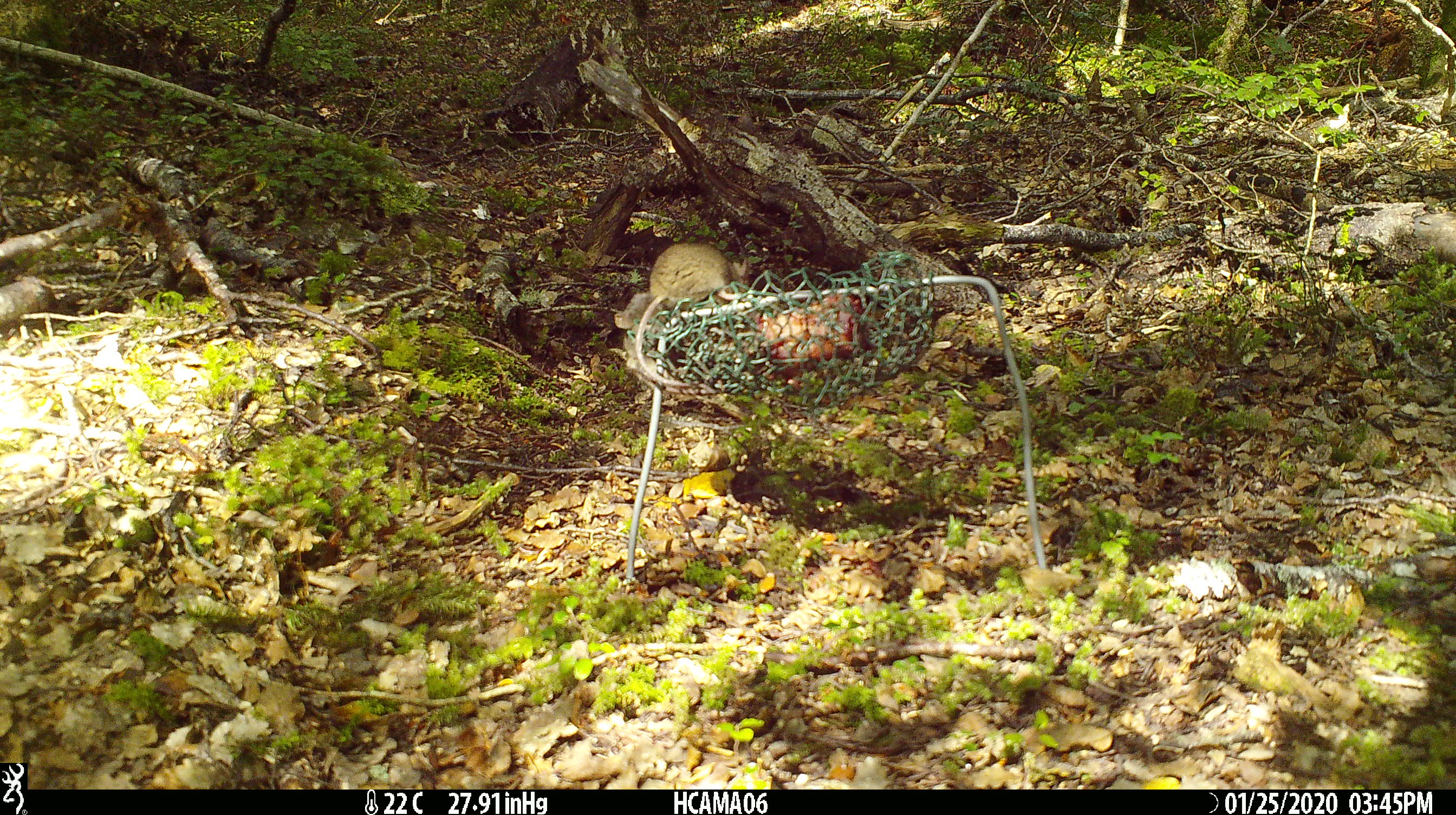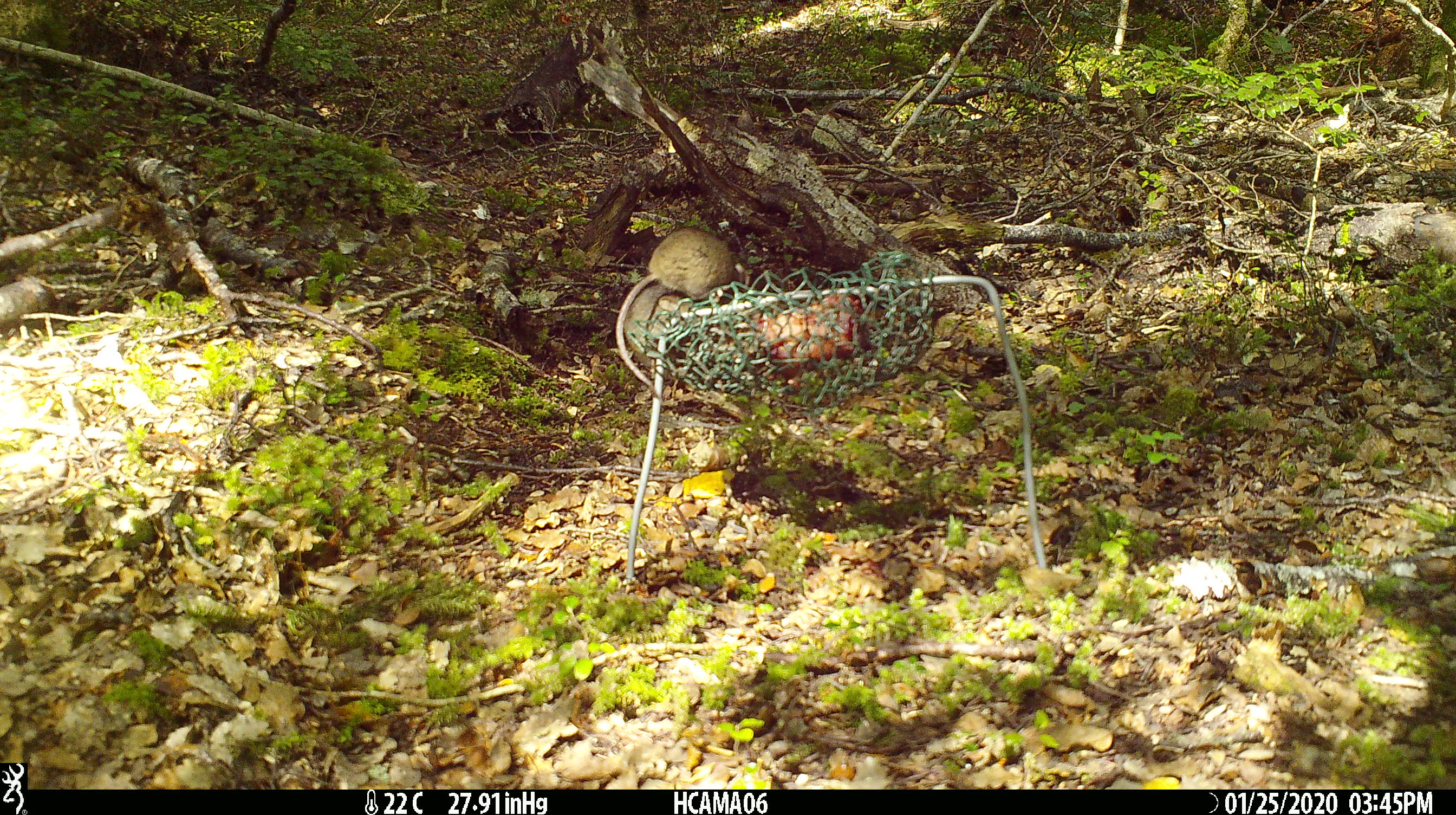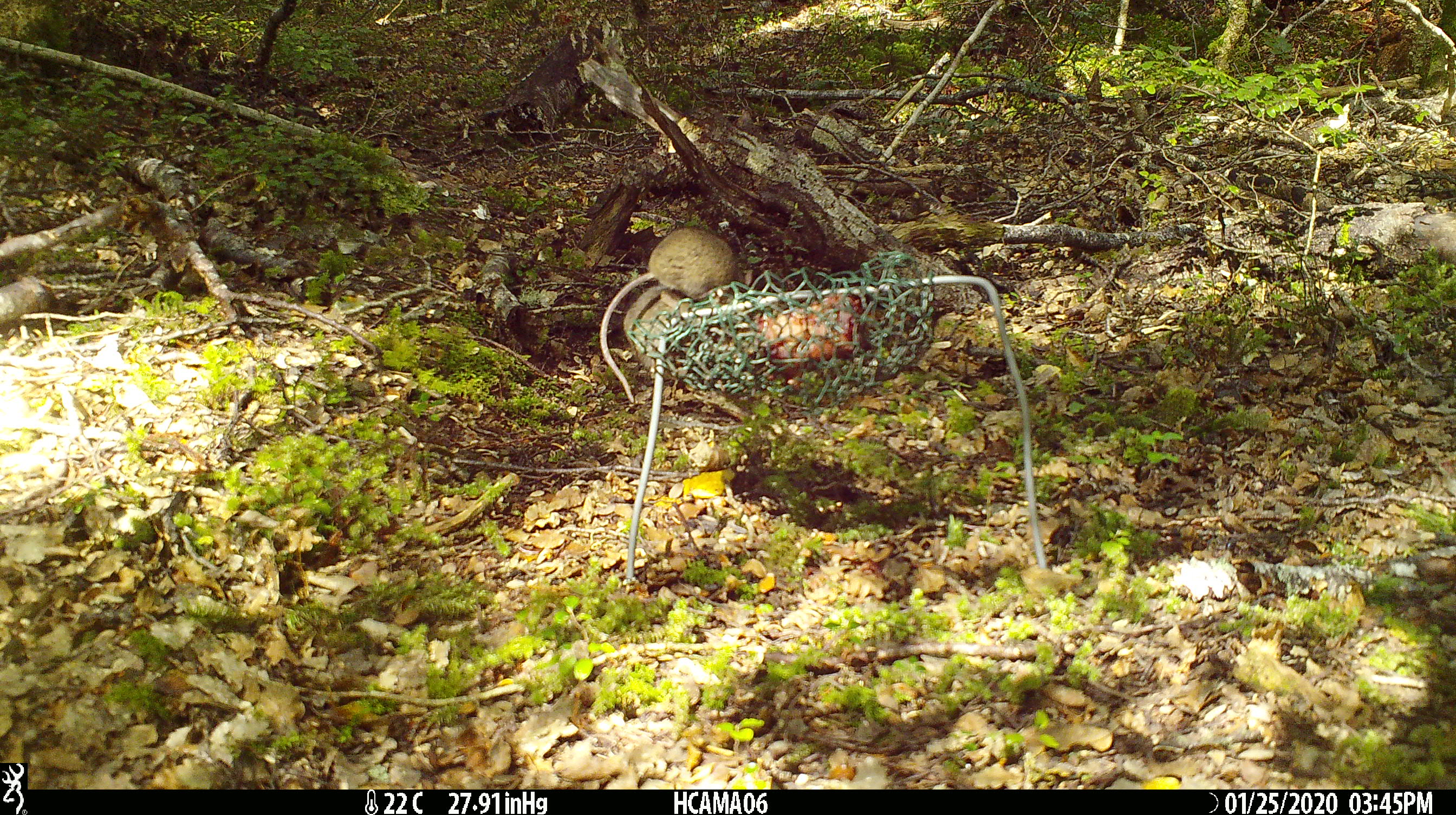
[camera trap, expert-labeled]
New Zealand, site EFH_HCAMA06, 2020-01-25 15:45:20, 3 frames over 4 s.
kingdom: Animalia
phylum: Chordata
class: Mammalia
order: Rodentia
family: Muridae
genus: Mus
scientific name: Mus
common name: mouse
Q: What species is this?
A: Mouse (Mus).